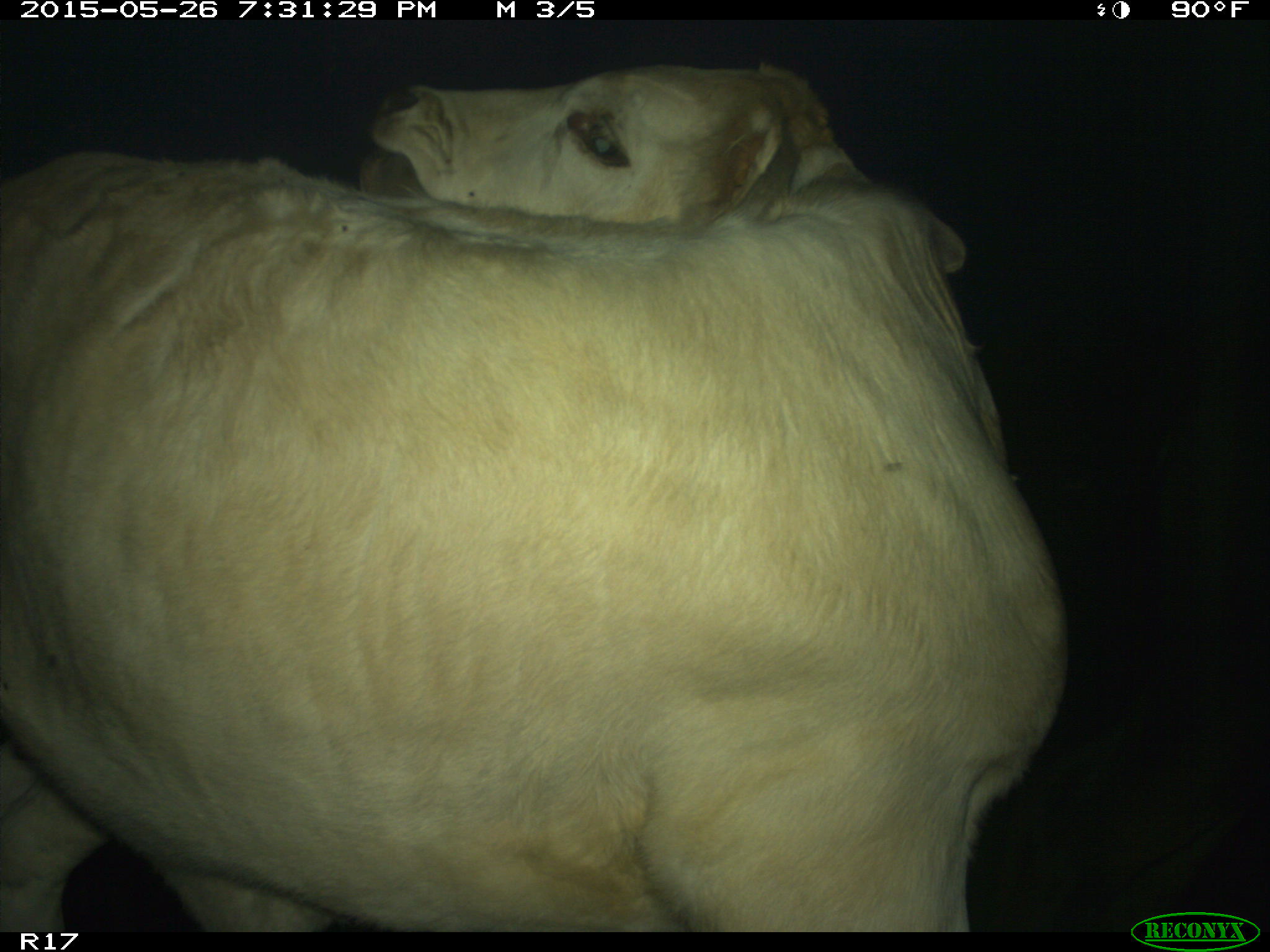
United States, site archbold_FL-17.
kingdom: Animalia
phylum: Chordata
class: Mammalia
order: Artiodactyla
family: Bovidae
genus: Bos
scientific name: Bos taurus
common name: domestic cow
Bos taurus (domestic cow).